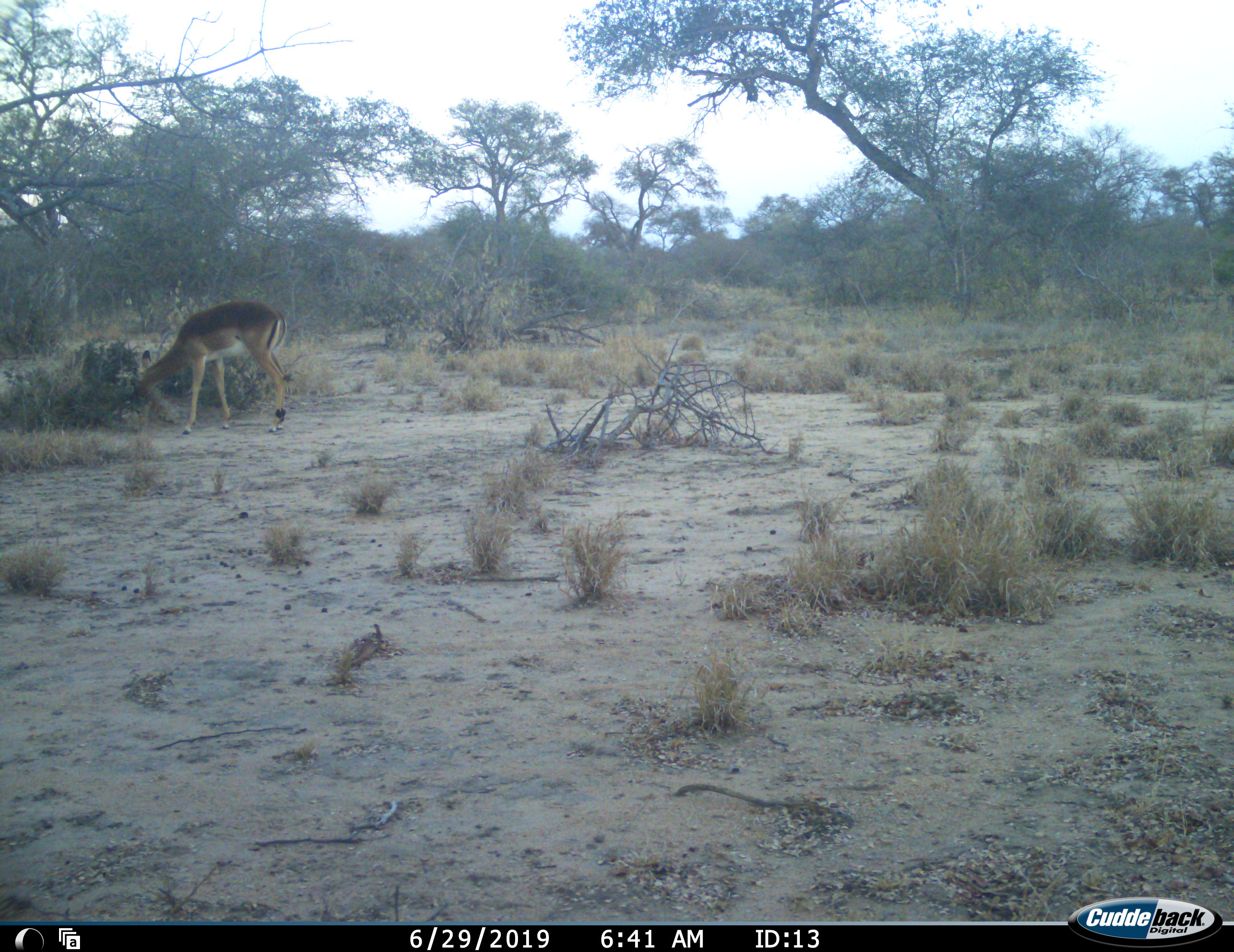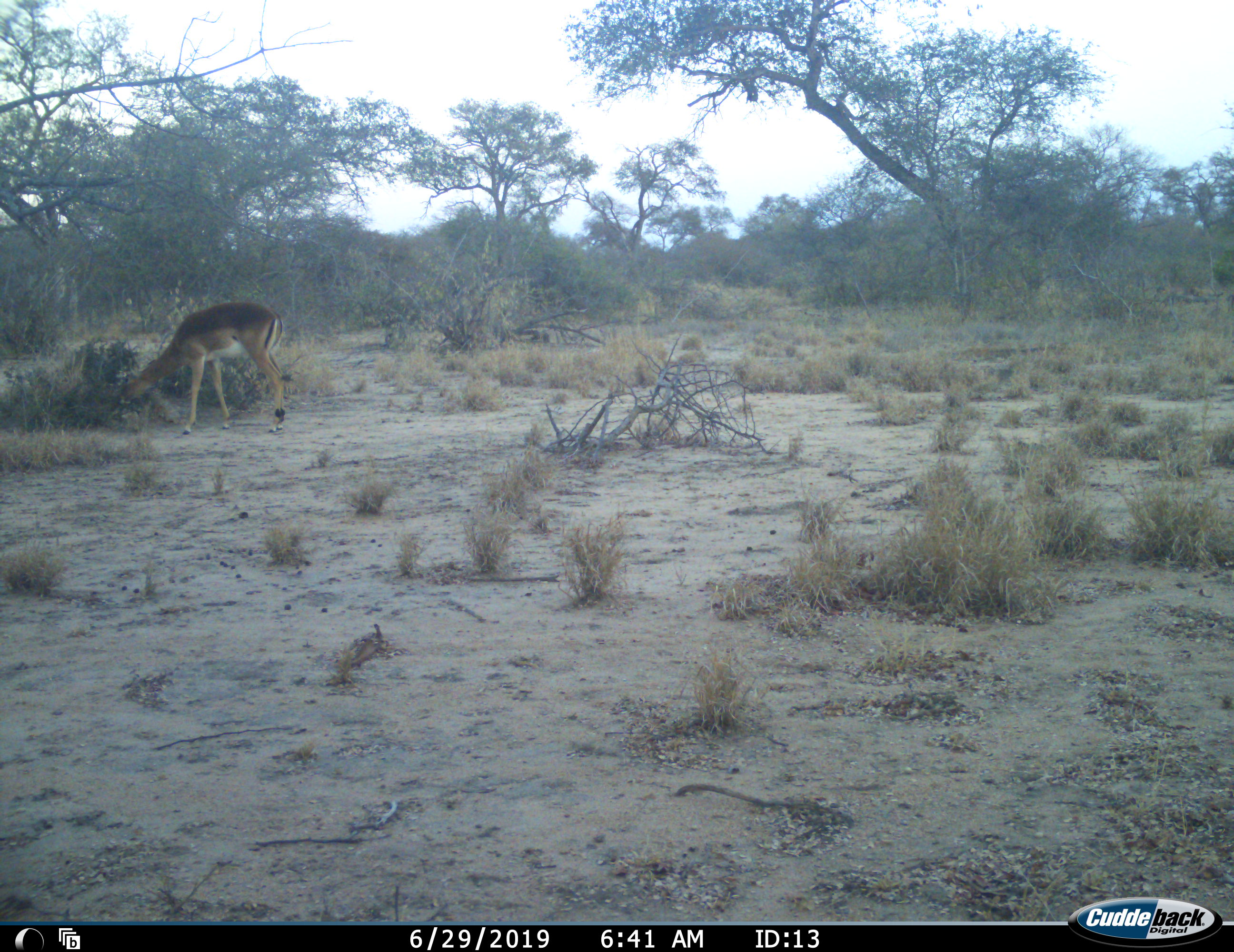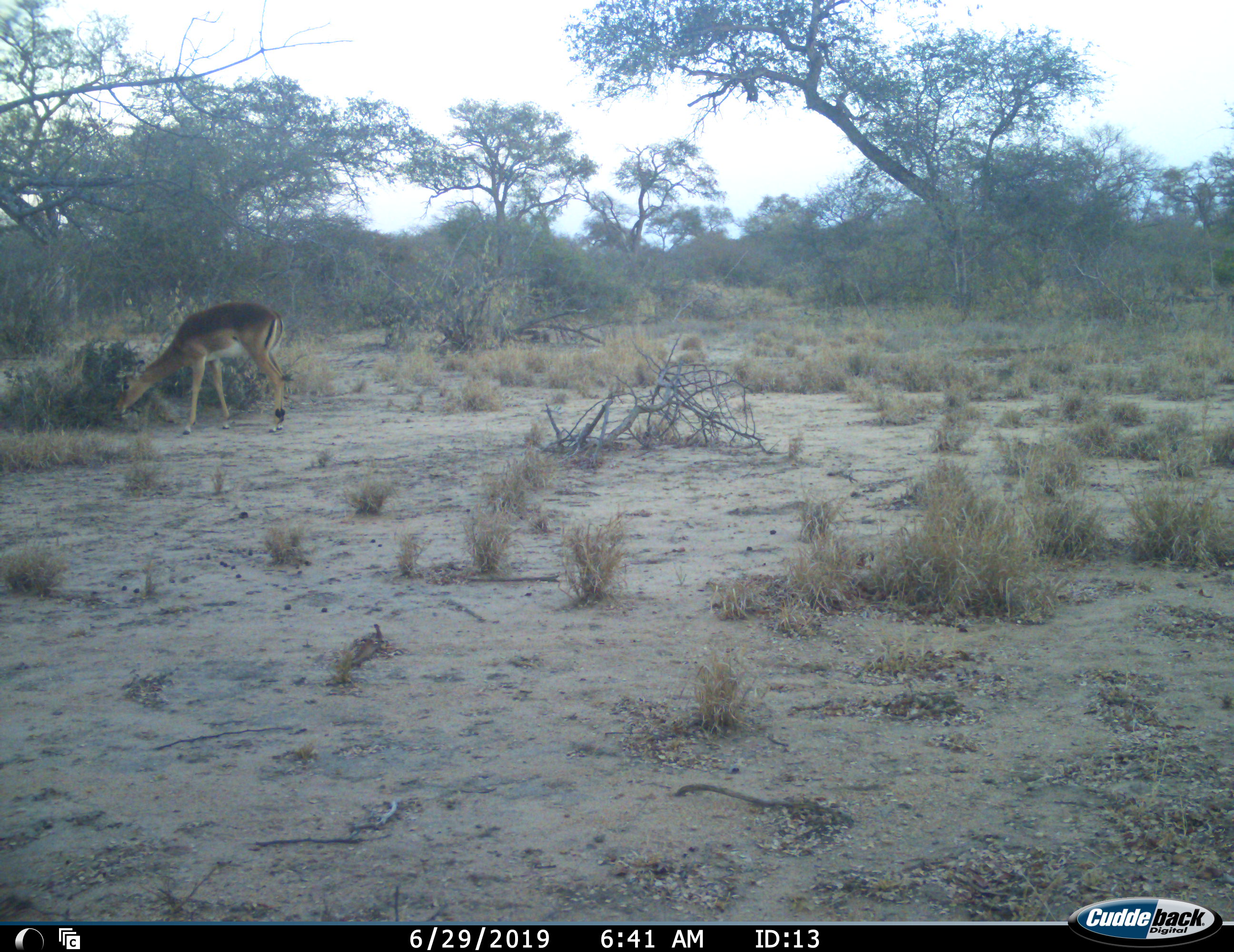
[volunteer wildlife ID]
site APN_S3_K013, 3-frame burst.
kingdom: Animalia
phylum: Chordata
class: Mammalia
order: Artiodactyla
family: Bovidae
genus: Aepyceros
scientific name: Aepyceros melampus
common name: impala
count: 1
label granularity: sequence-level